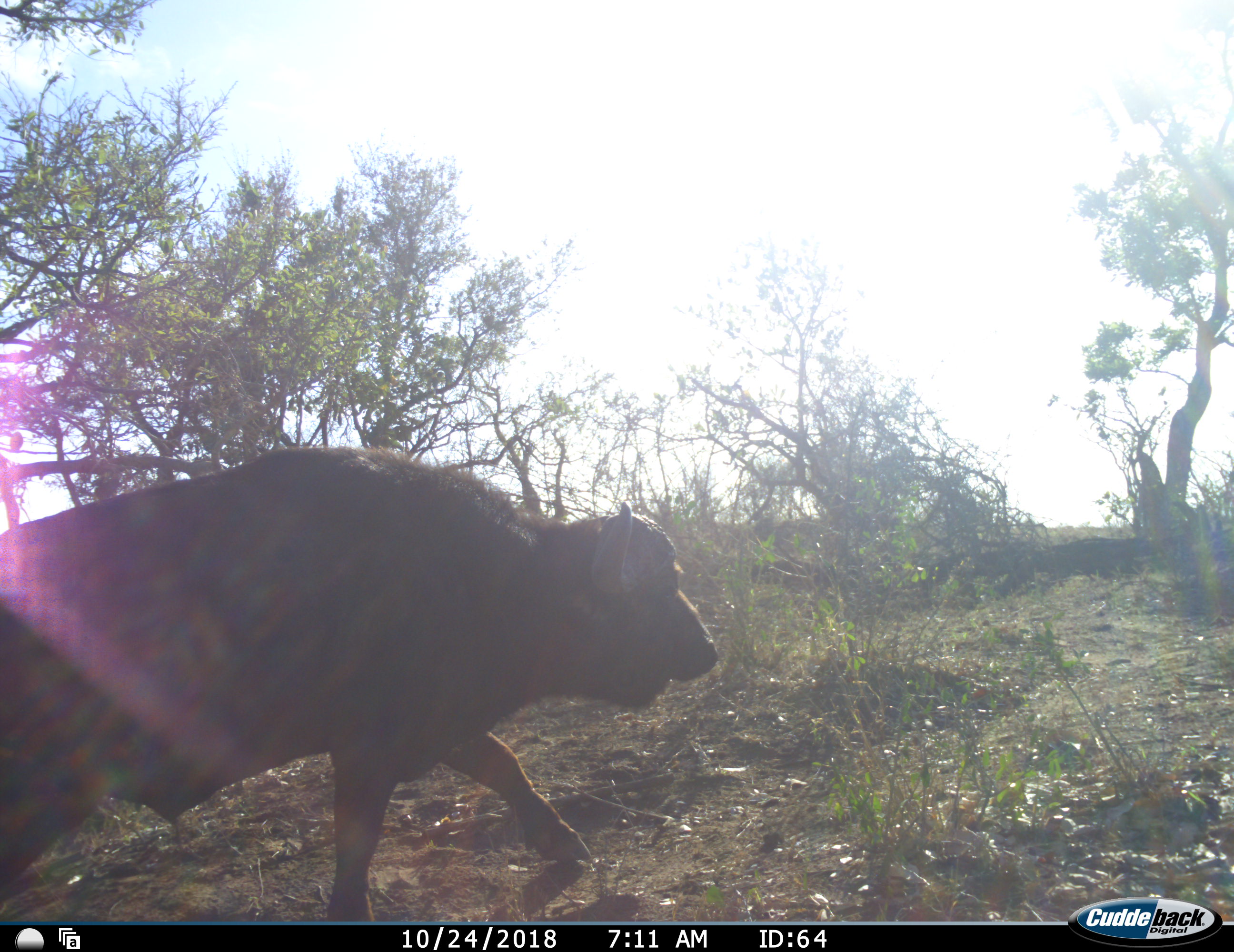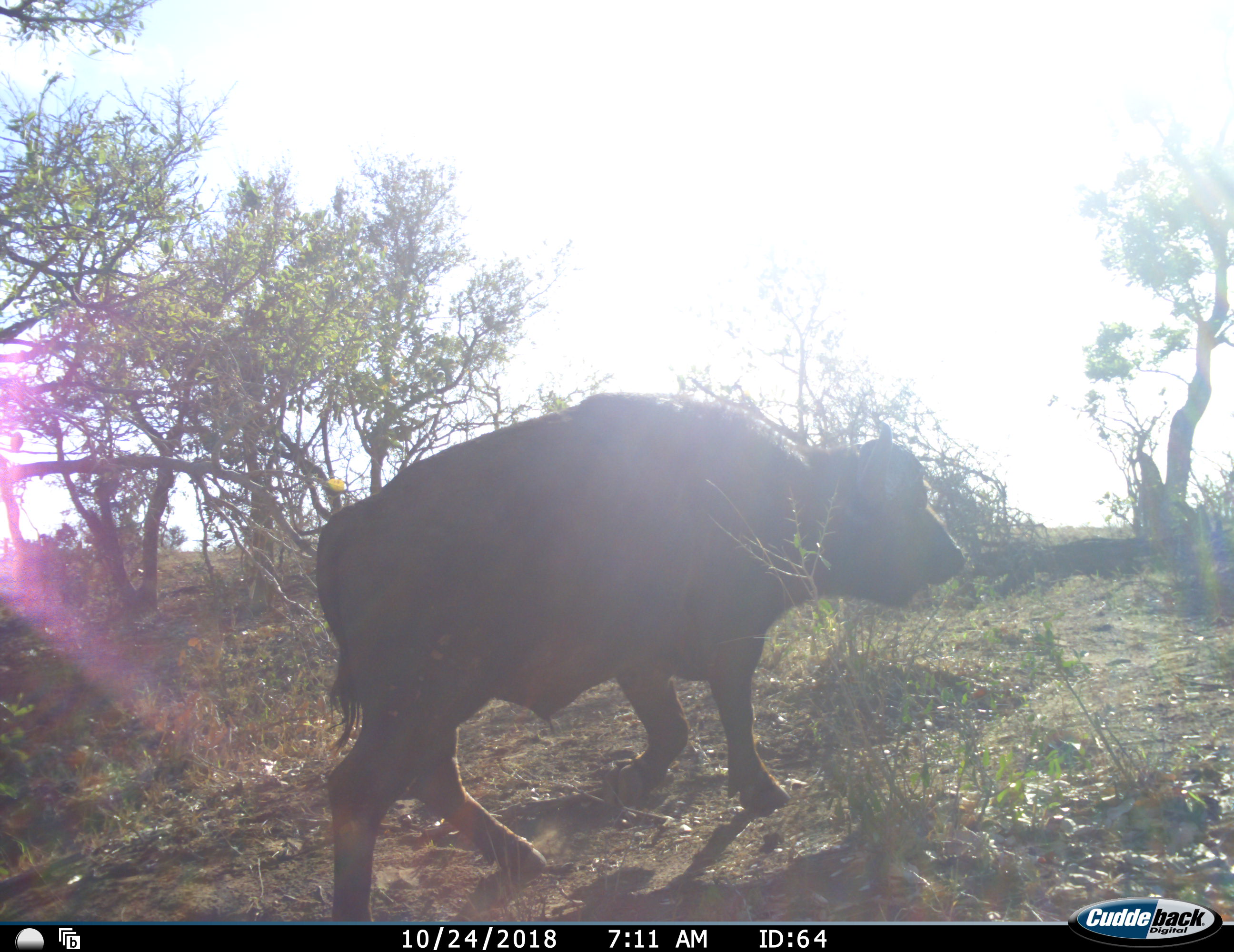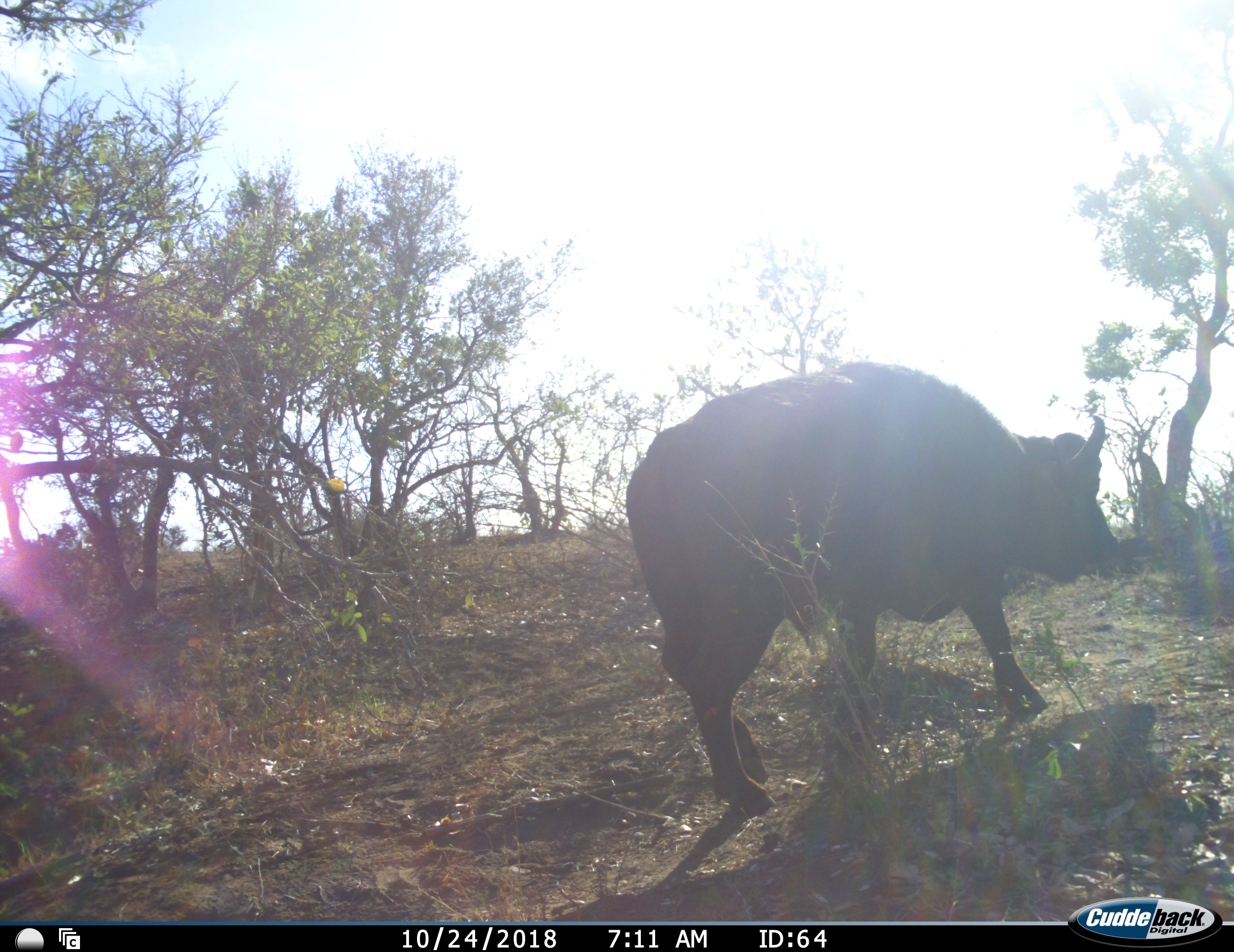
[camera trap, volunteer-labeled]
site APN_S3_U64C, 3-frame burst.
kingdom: Animalia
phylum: Chordata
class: Mammalia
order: Artiodactyla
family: Bovidae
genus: Syncerus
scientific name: Syncerus caffer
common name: african buffalo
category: buffalo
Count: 1.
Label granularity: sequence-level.